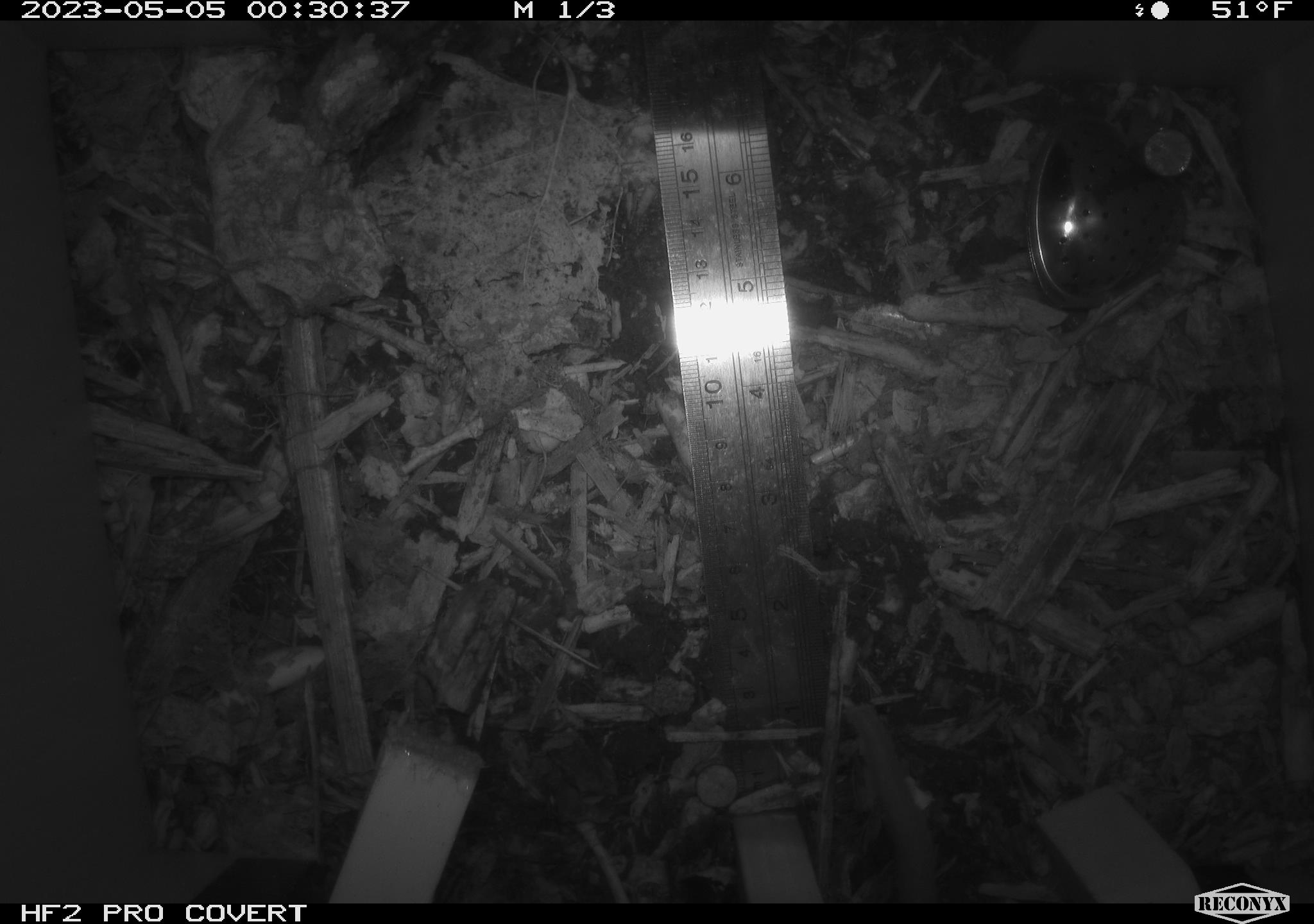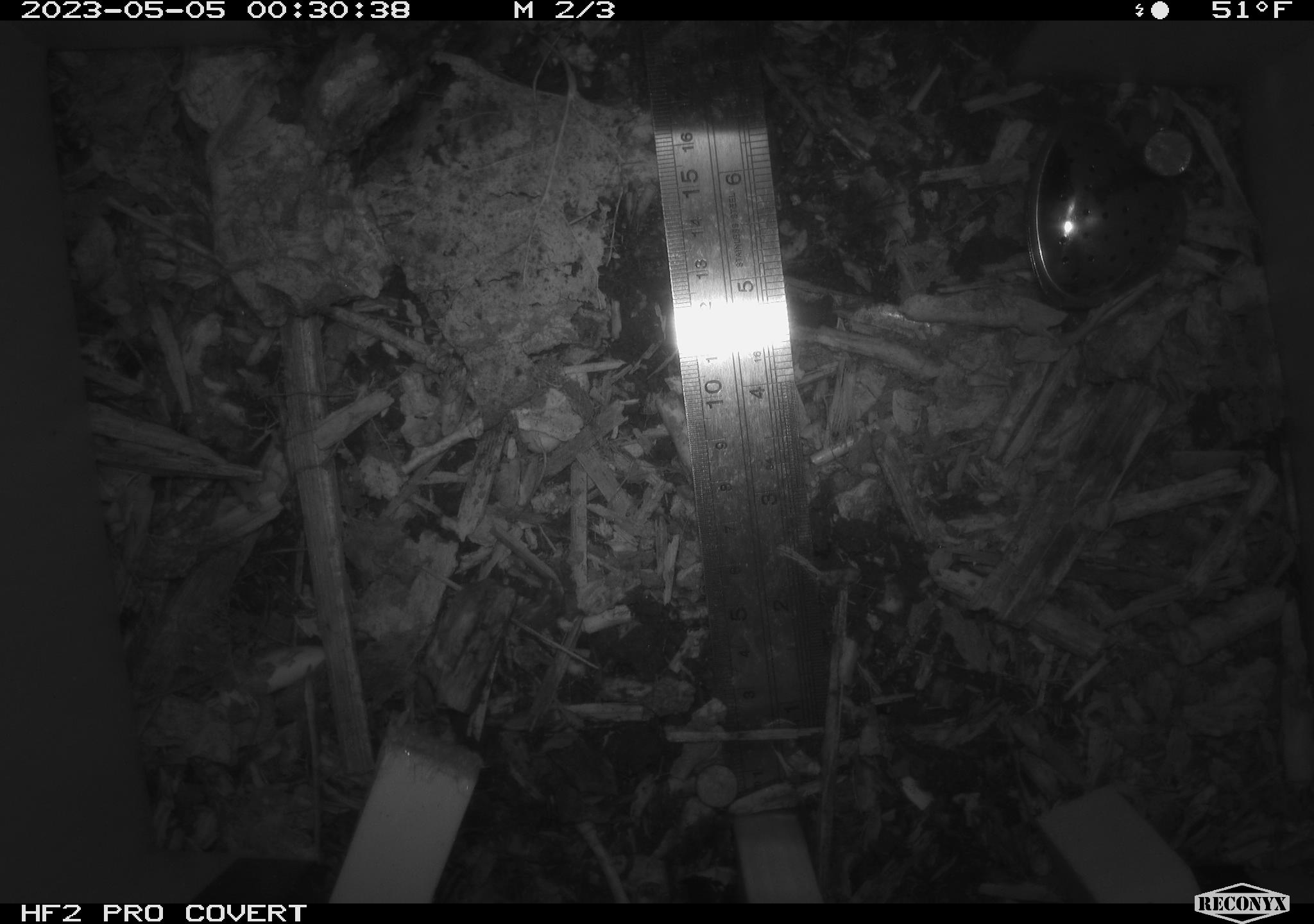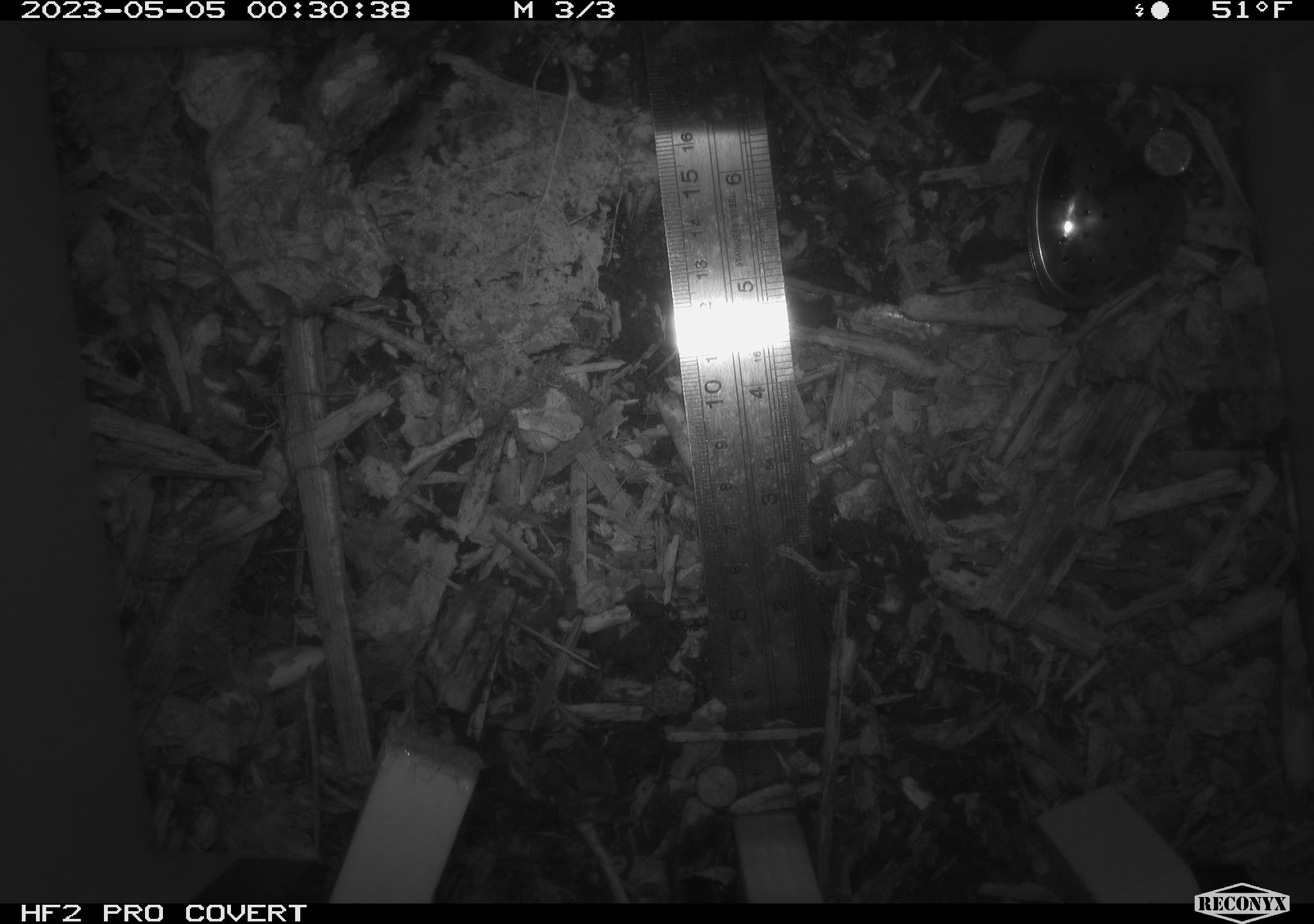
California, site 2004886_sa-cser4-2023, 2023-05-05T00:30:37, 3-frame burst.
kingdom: Animalia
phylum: Chordata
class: Mammalia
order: Rodentia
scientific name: Rodentia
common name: mouse species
Mouse species (Rodentia).